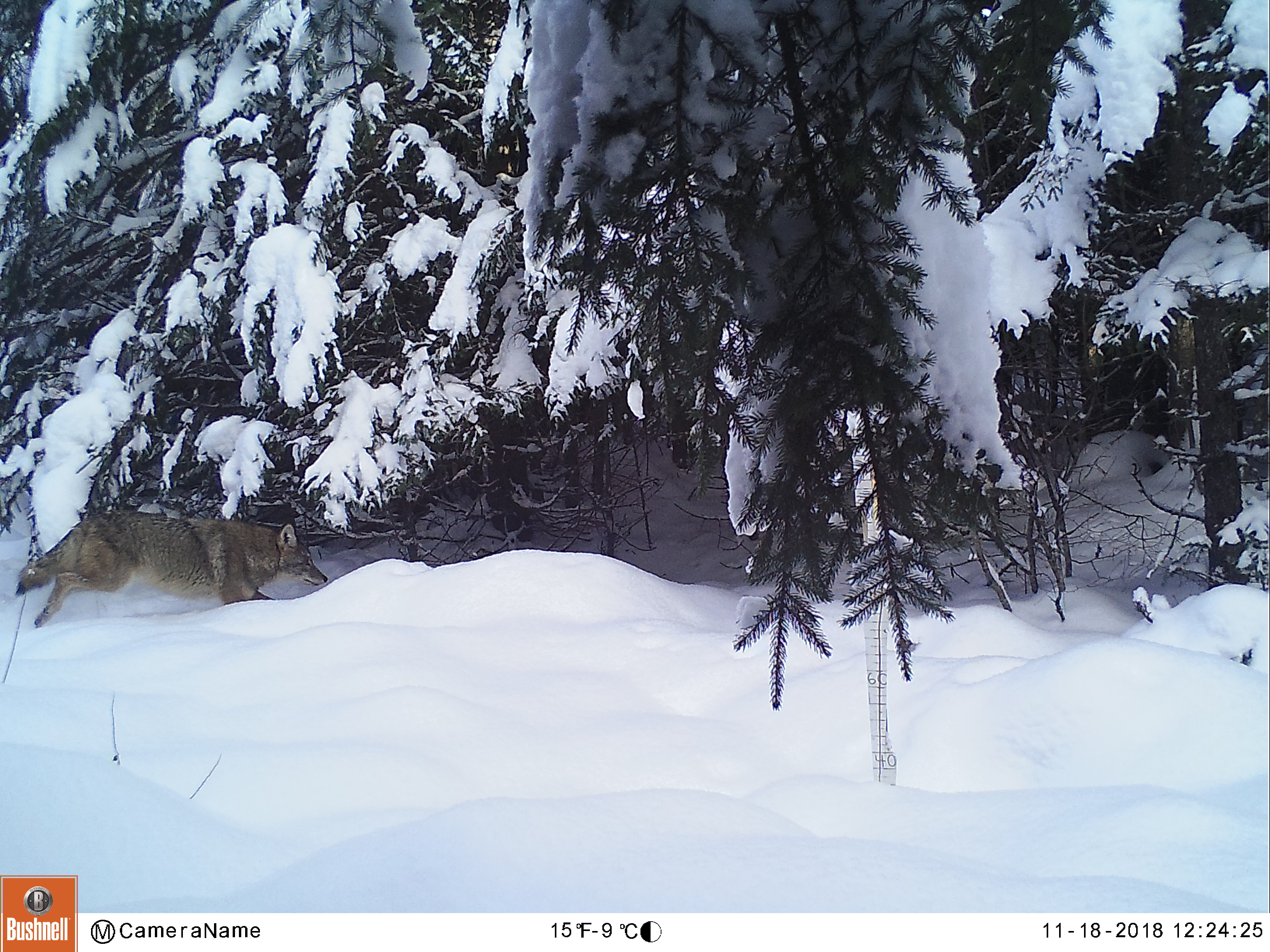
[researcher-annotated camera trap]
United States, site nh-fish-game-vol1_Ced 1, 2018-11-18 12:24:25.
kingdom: Animalia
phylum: Chordata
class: Mammalia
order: Carnivora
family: Canidae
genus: Canis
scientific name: Canis latrans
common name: coyote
Coyote (Canis latrans).